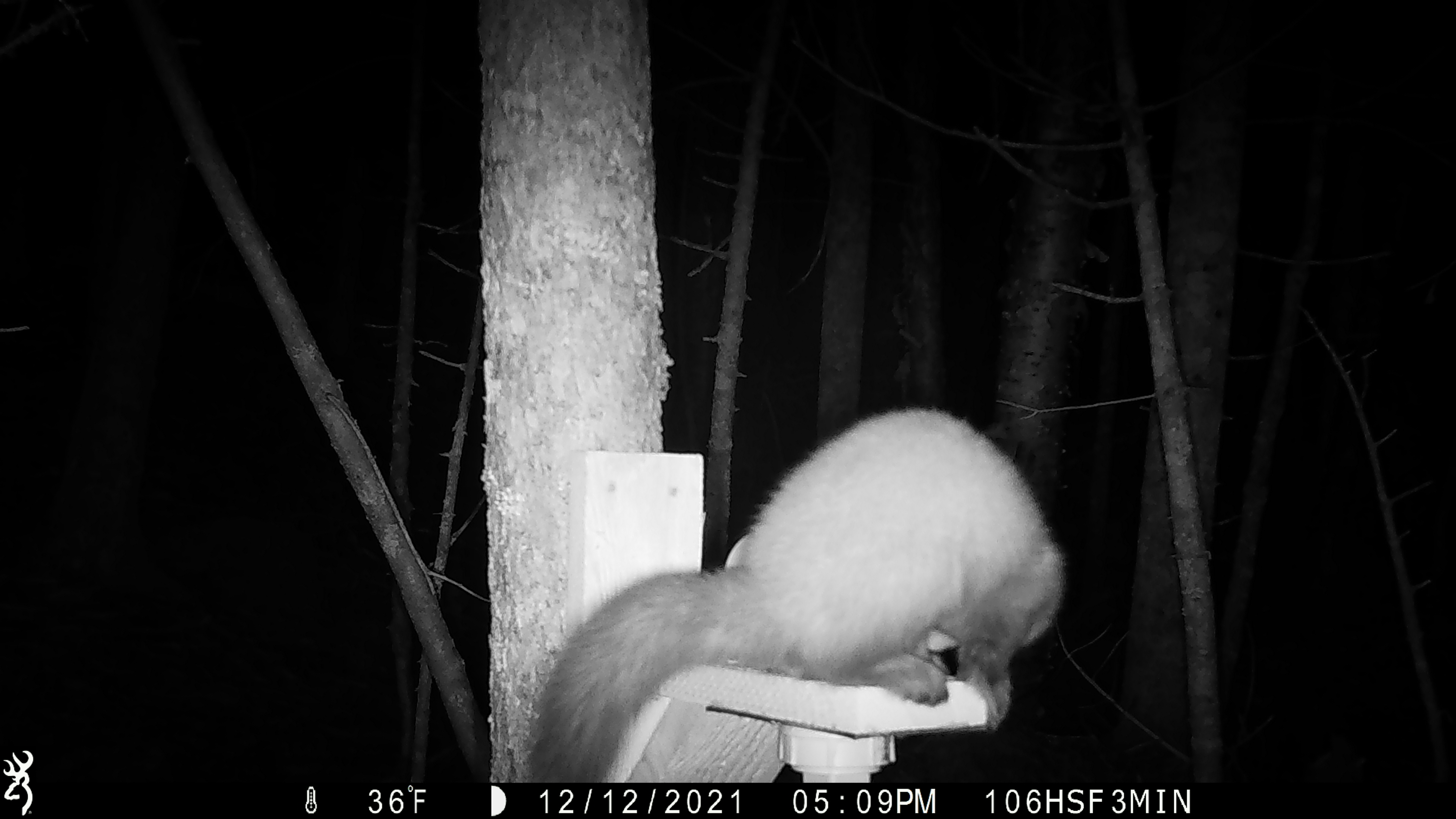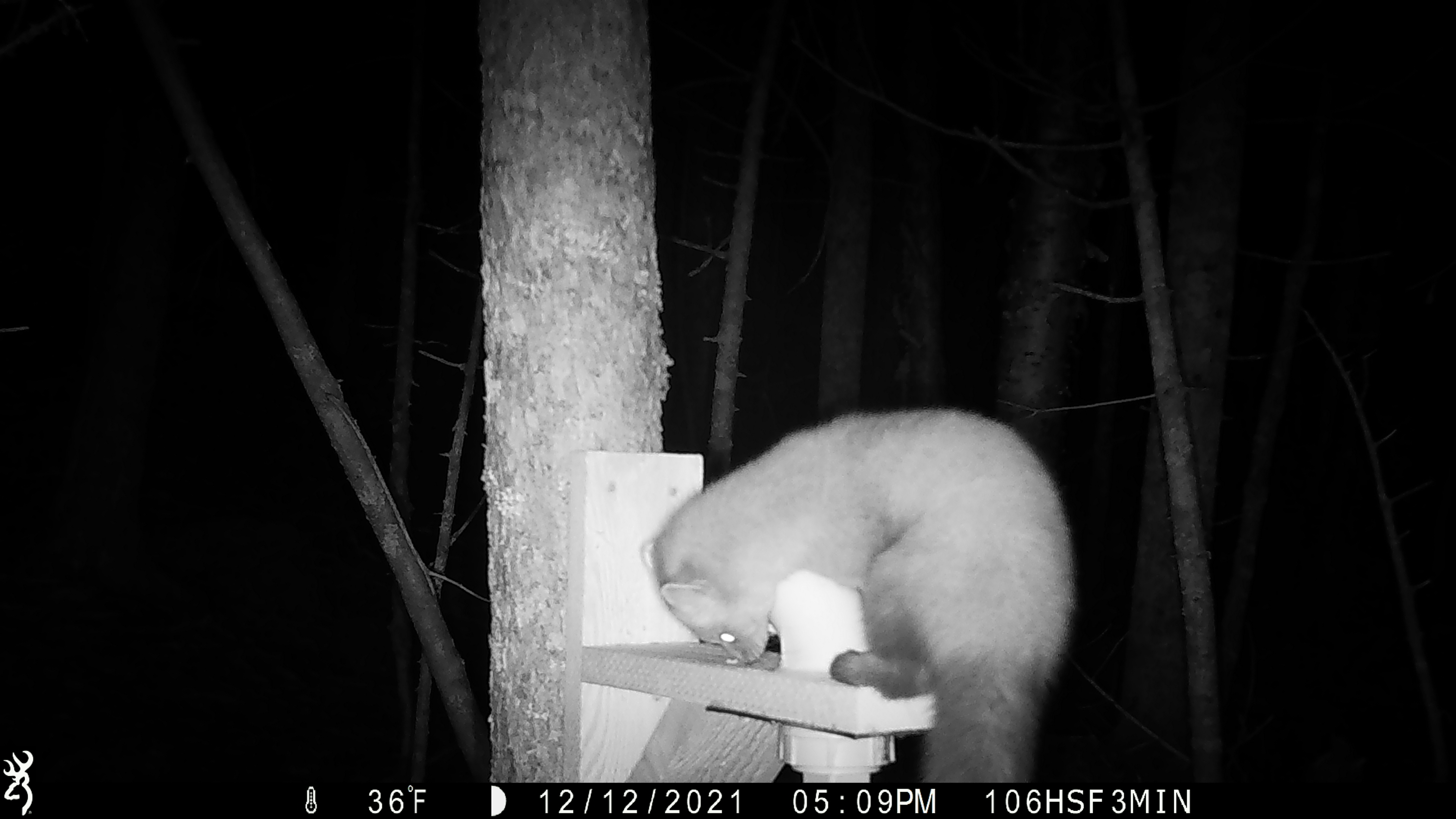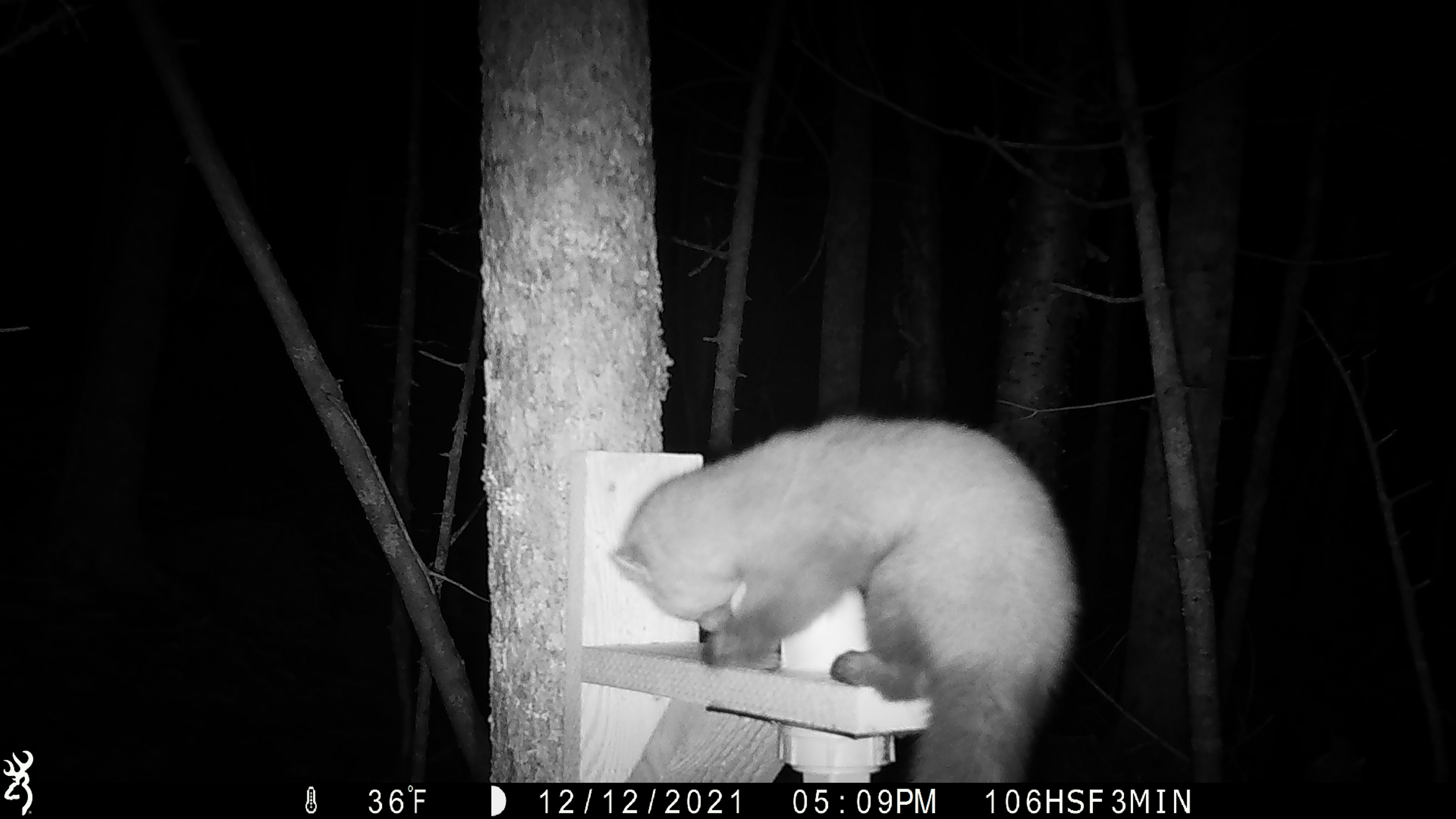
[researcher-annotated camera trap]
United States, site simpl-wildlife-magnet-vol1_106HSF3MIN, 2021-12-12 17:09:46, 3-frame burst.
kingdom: Animalia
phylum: Chordata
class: Mammalia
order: Carnivora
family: Mustelidae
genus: Martes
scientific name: Martes americana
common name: american marten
American marten (Martes americana).